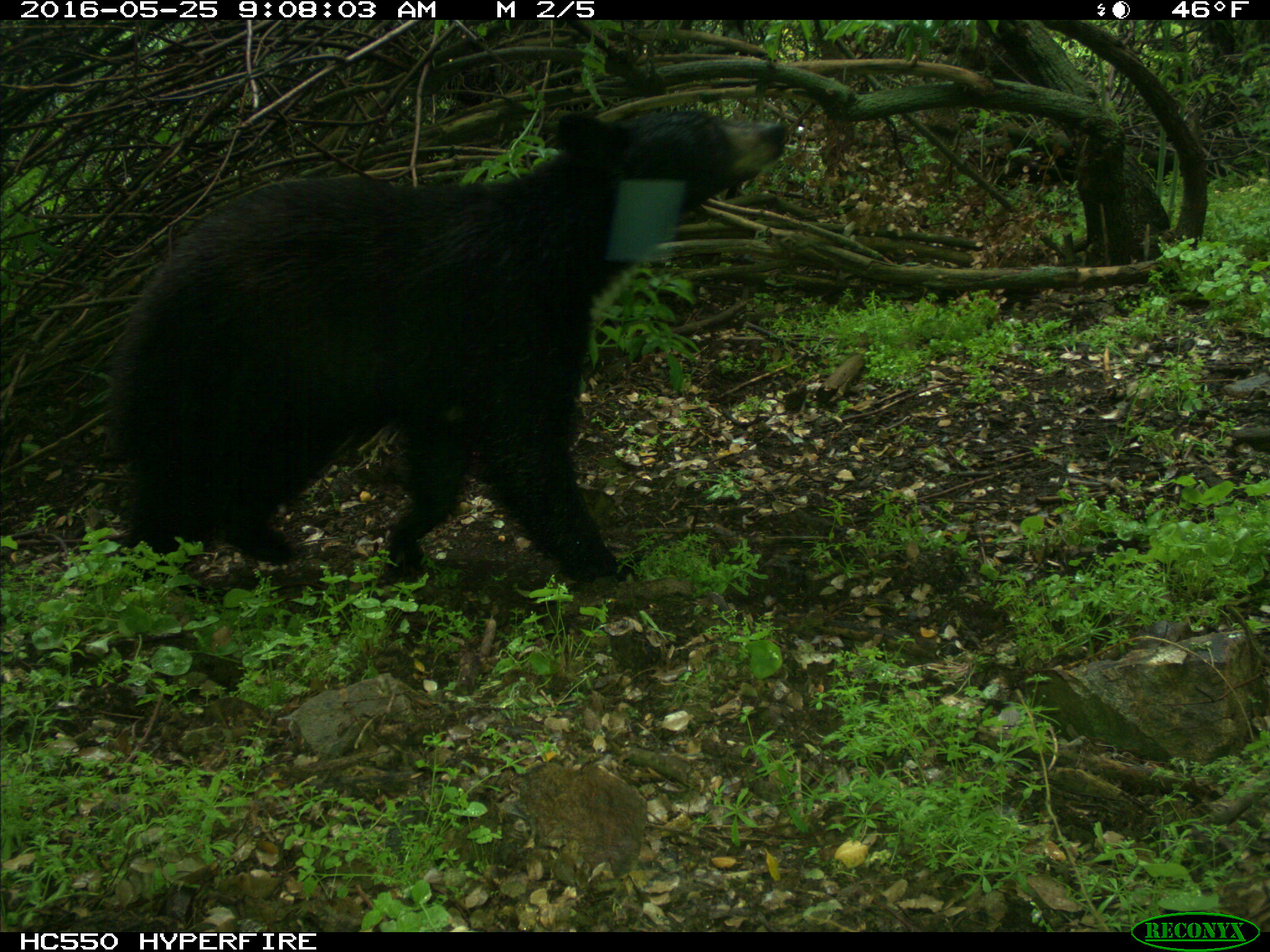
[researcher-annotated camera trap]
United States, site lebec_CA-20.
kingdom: Animalia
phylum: Chordata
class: Mammalia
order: Carnivora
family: Ursidae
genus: Ursus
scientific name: Ursus americanus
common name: american black bear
Ursus americanus (american black bear).